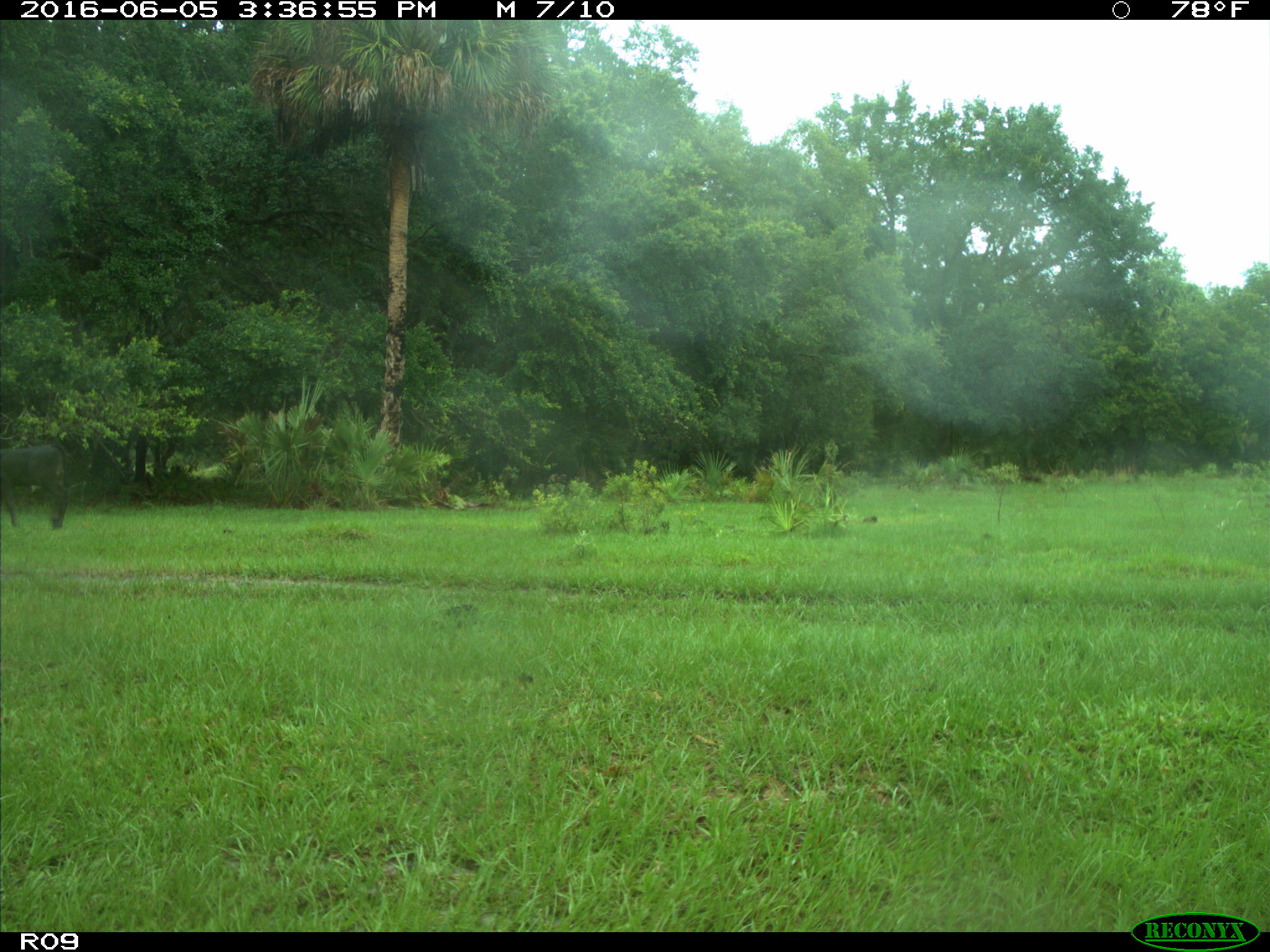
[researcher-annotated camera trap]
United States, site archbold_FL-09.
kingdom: Animalia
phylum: Chordata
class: Mammalia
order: Artiodactyla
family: Bovidae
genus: Bos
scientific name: Bos taurus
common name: domestic cow